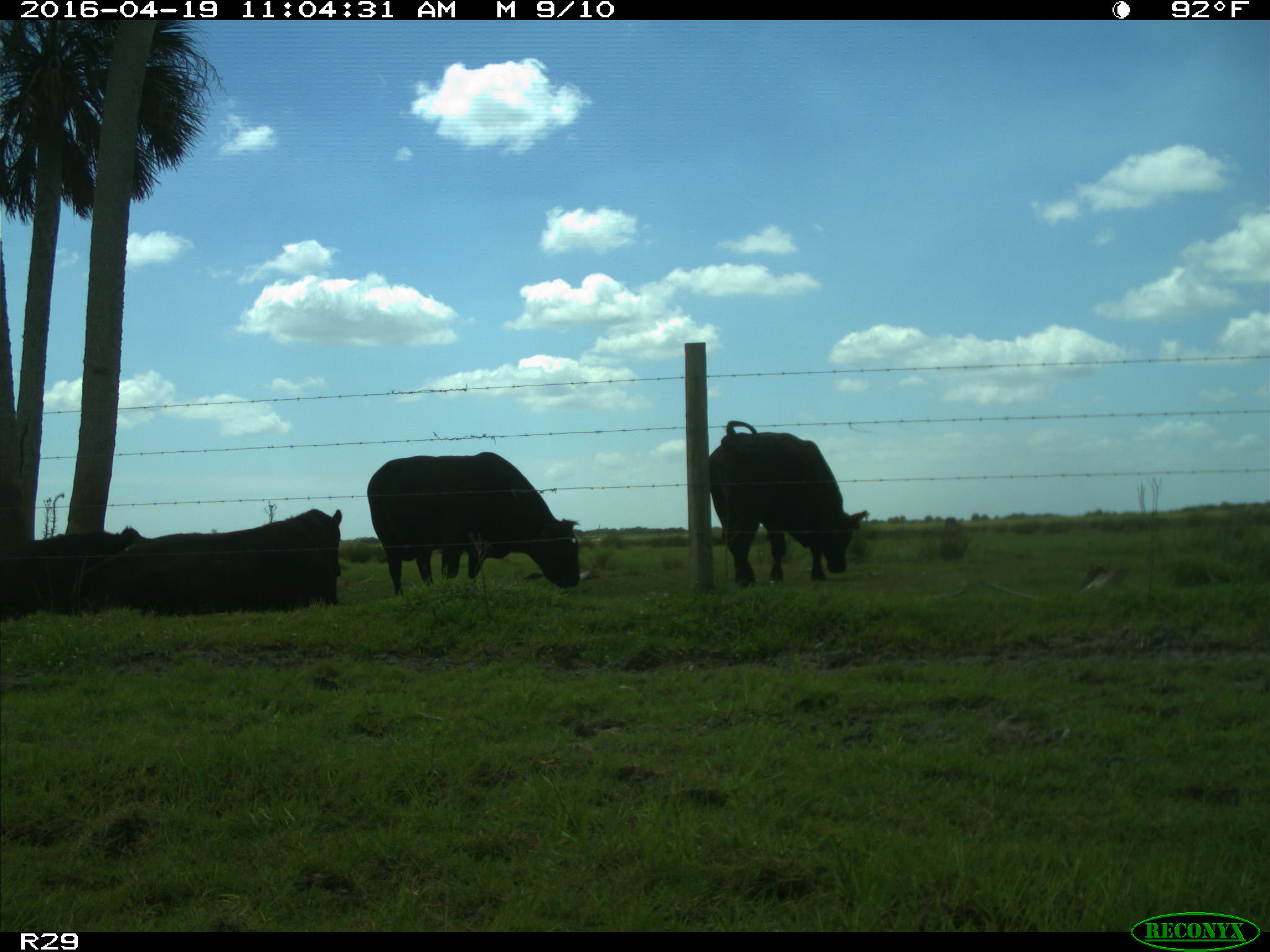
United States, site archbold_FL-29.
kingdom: Animalia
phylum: Chordata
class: Mammalia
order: Artiodactyla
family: Bovidae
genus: Bos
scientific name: Bos taurus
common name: domestic cow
Bos taurus (domestic cow).